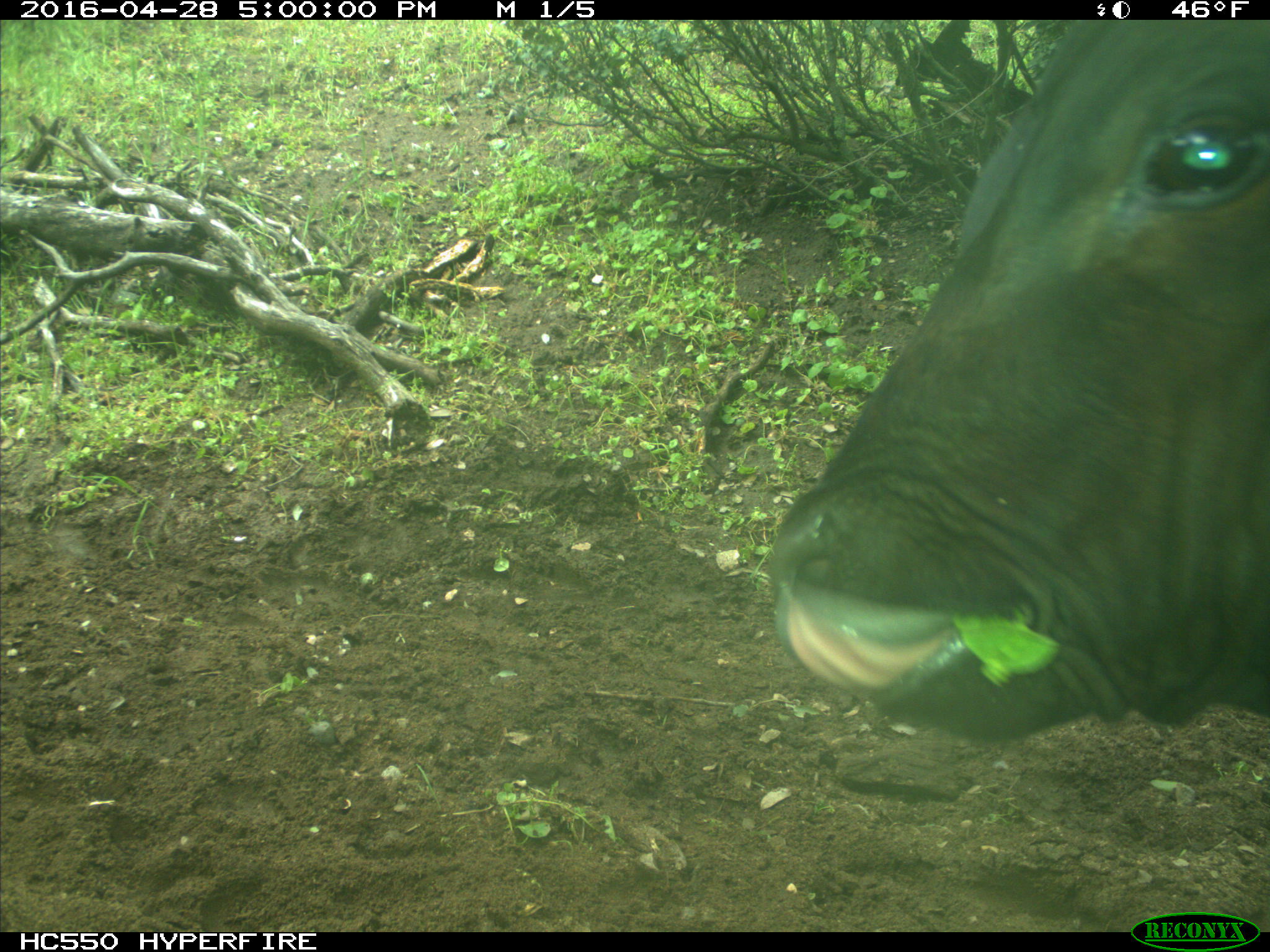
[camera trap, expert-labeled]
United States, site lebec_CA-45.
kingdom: Animalia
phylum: Chordata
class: Mammalia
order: Artiodactyla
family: Bovidae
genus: Bos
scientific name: Bos taurus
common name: domestic cow